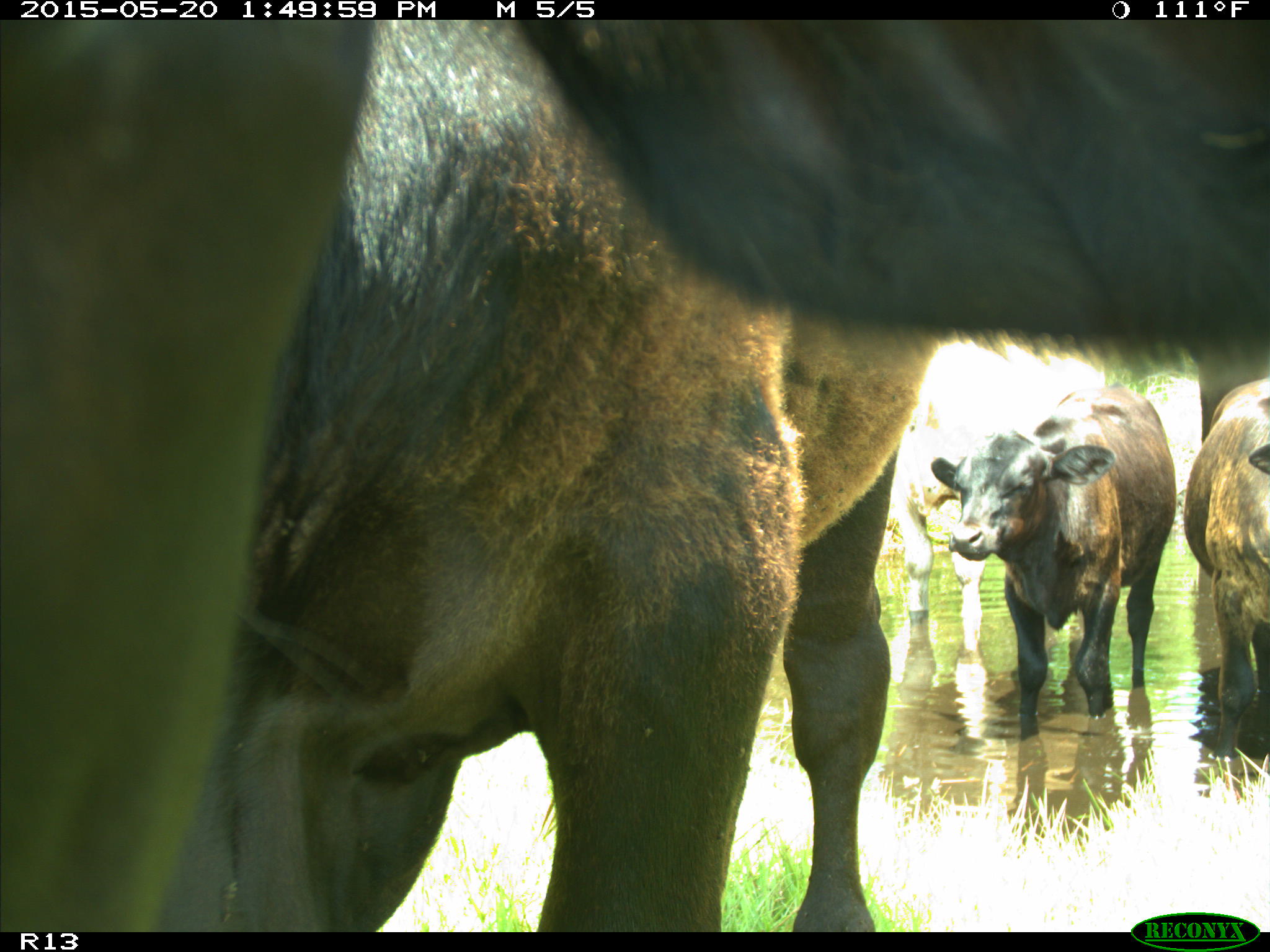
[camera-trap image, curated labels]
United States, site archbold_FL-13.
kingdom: Animalia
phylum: Chordata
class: Mammalia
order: Artiodactyla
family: Bovidae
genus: Bos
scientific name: Bos taurus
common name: domestic cow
Bos taurus (domestic cow).